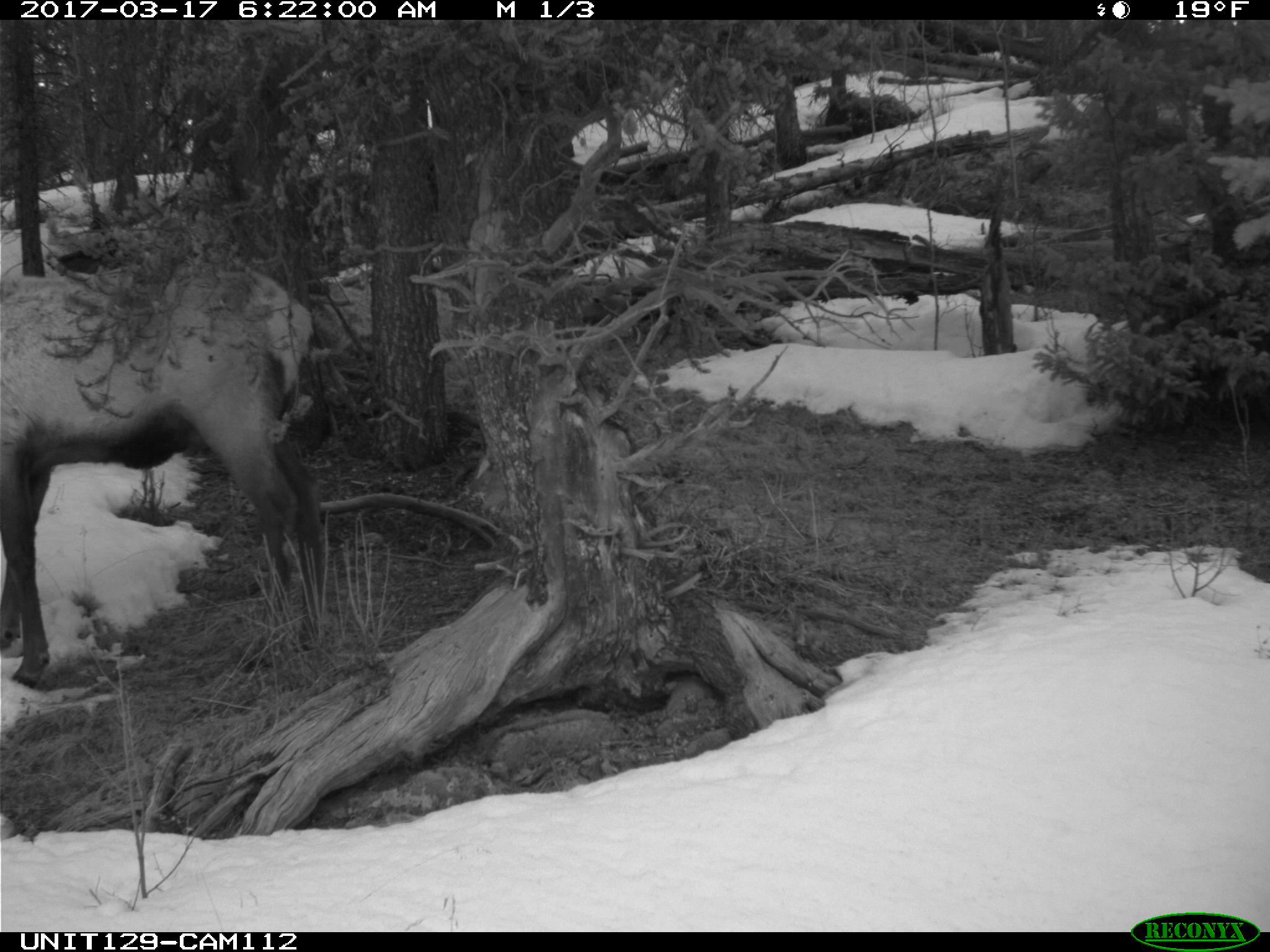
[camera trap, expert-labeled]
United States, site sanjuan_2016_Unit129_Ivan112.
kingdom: Animalia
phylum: Chordata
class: Mammalia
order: Artiodactyla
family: Cervidae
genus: Cervus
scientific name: Cervus elaphus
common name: red deer